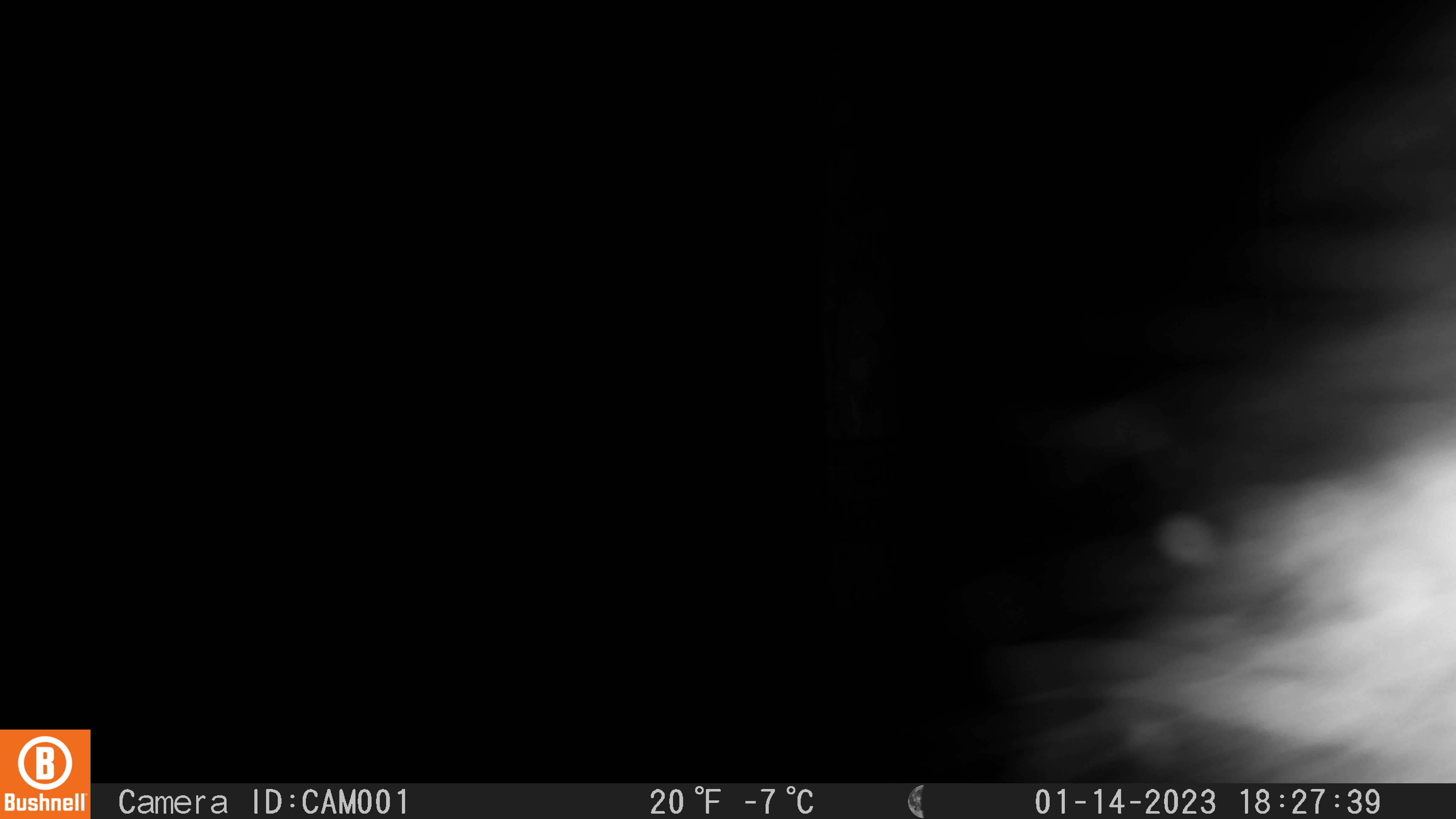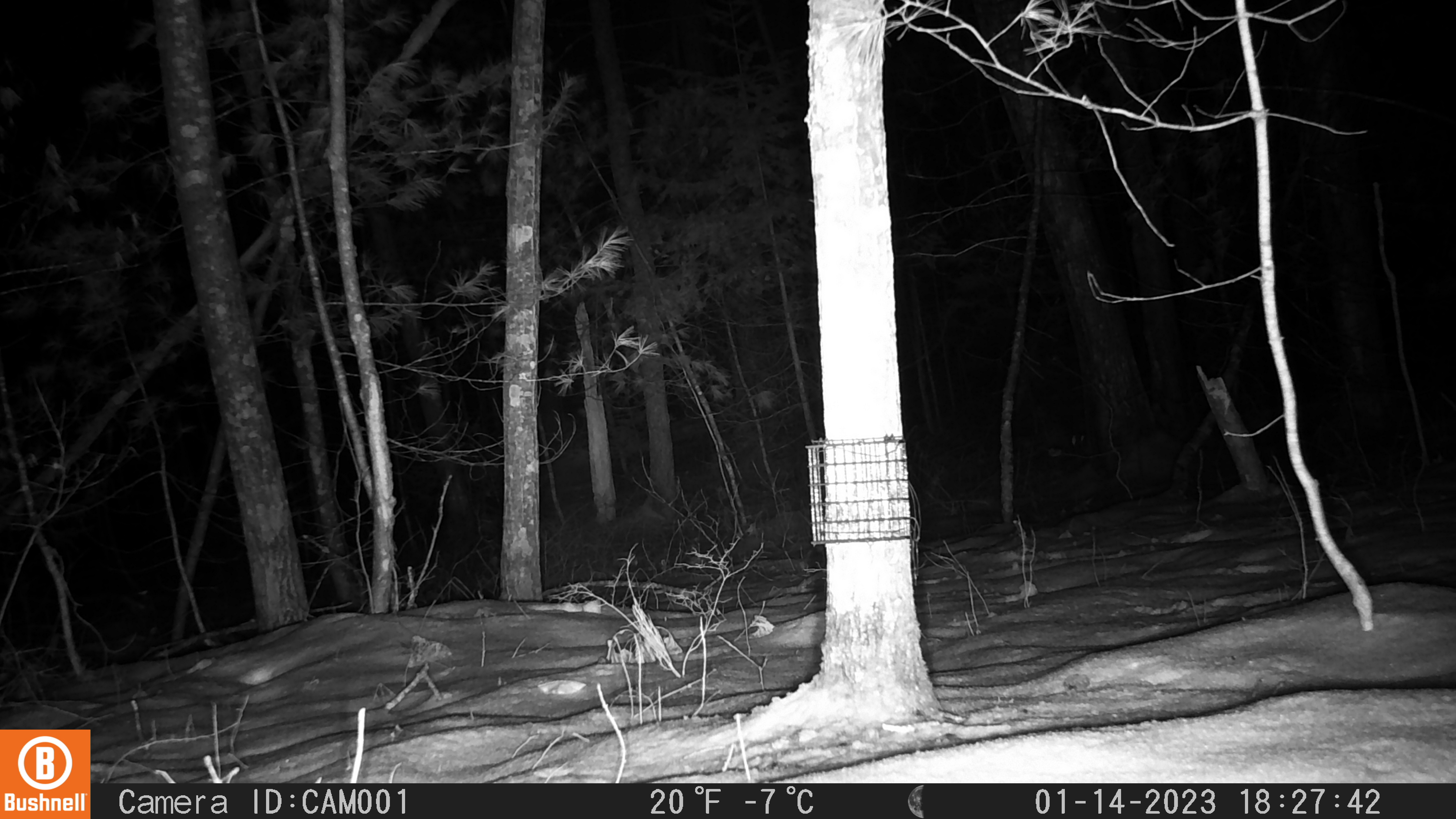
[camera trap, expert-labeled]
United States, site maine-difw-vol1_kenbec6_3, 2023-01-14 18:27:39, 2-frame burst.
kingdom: Animalia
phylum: Chordata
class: Mammalia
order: Carnivora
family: Mustelidae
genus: Pekania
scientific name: Pekania pennanti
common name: fisher